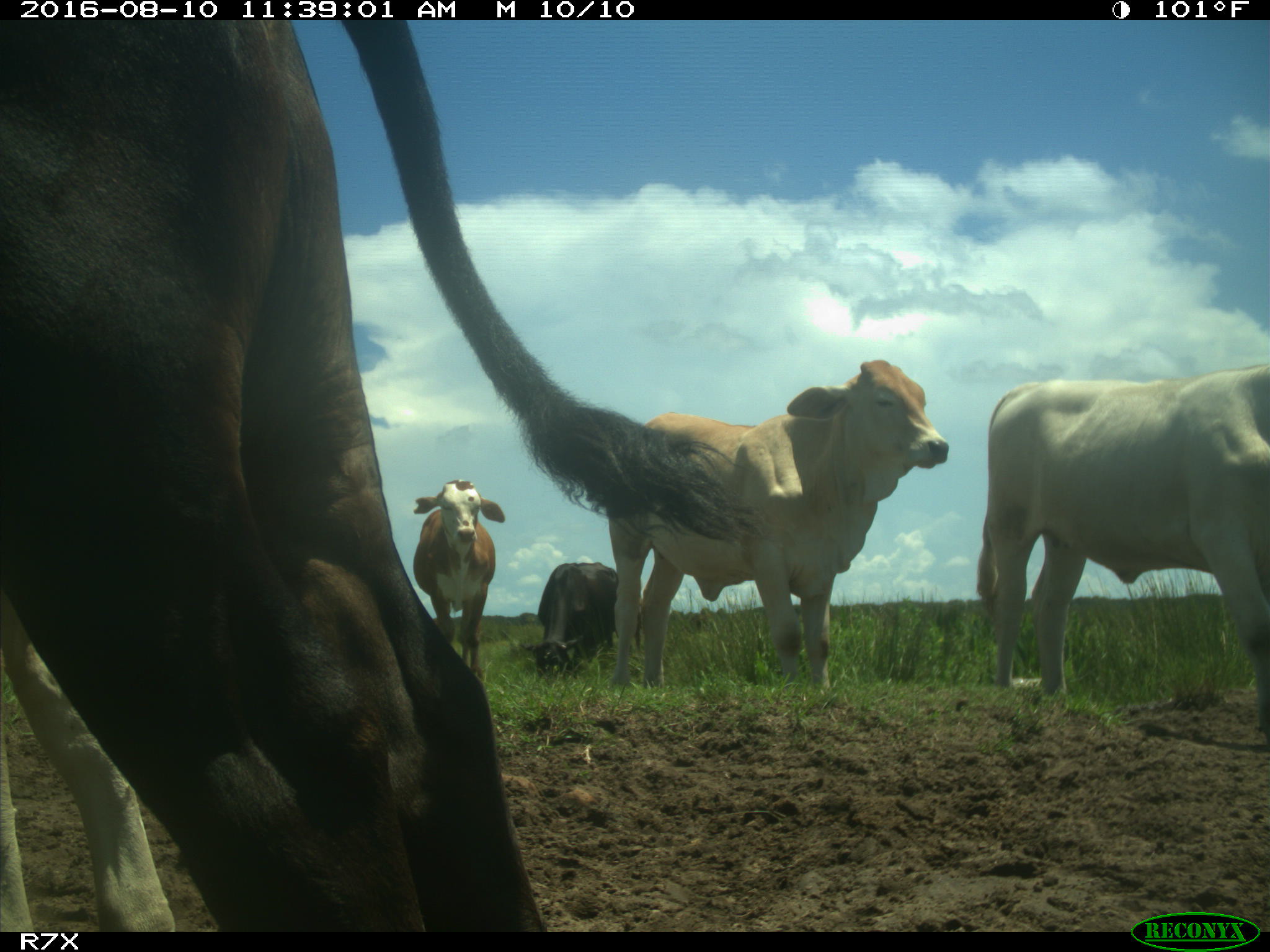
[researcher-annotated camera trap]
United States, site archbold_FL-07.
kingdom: Animalia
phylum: Chordata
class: Mammalia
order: Artiodactyla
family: Bovidae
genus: Bos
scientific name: Bos taurus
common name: domestic cow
Bos taurus (domestic cow).